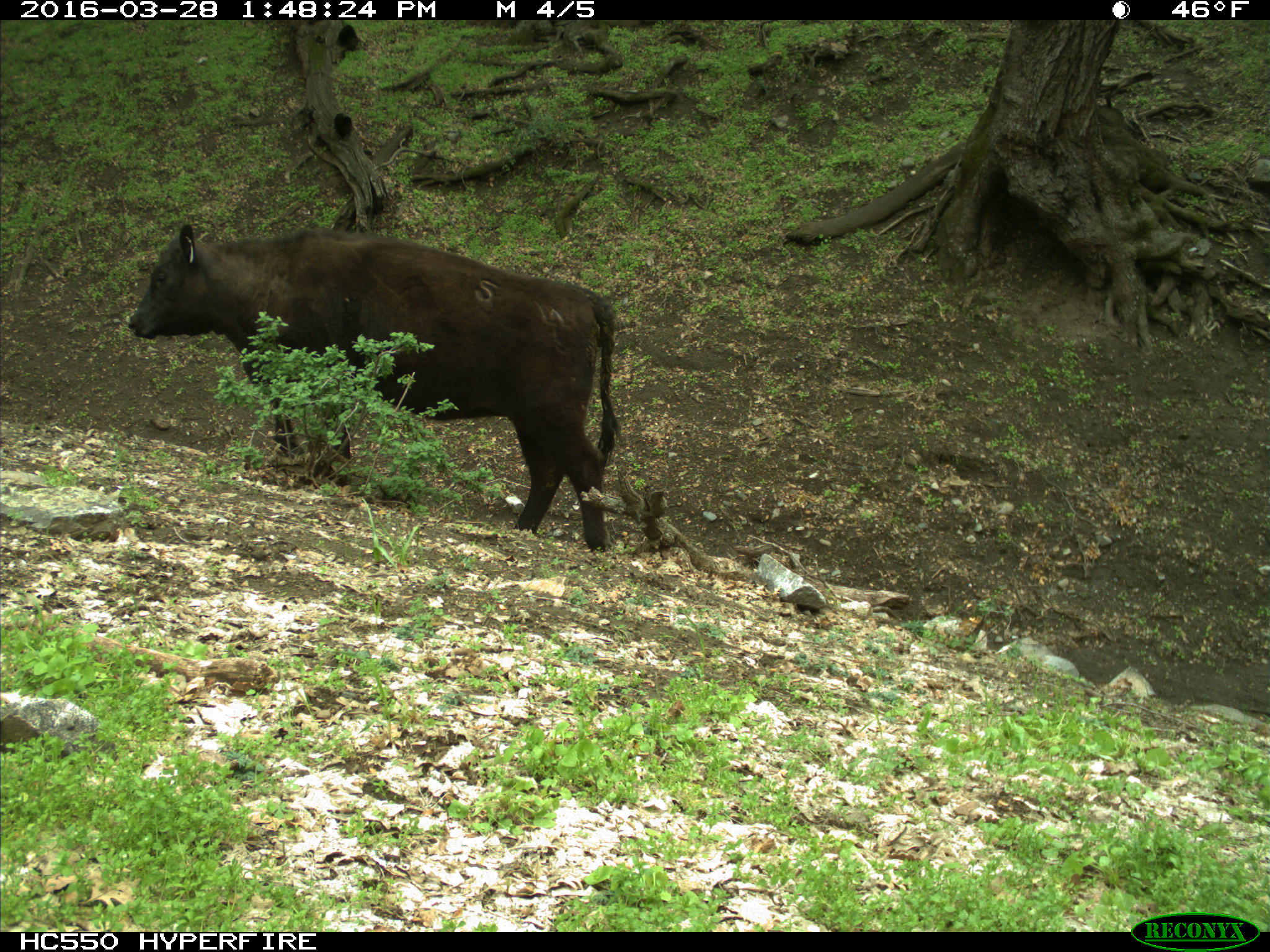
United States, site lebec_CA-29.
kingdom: Animalia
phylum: Chordata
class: Mammalia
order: Artiodactyla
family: Bovidae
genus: Bos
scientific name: Bos taurus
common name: domestic cow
Bos taurus (domestic cow).